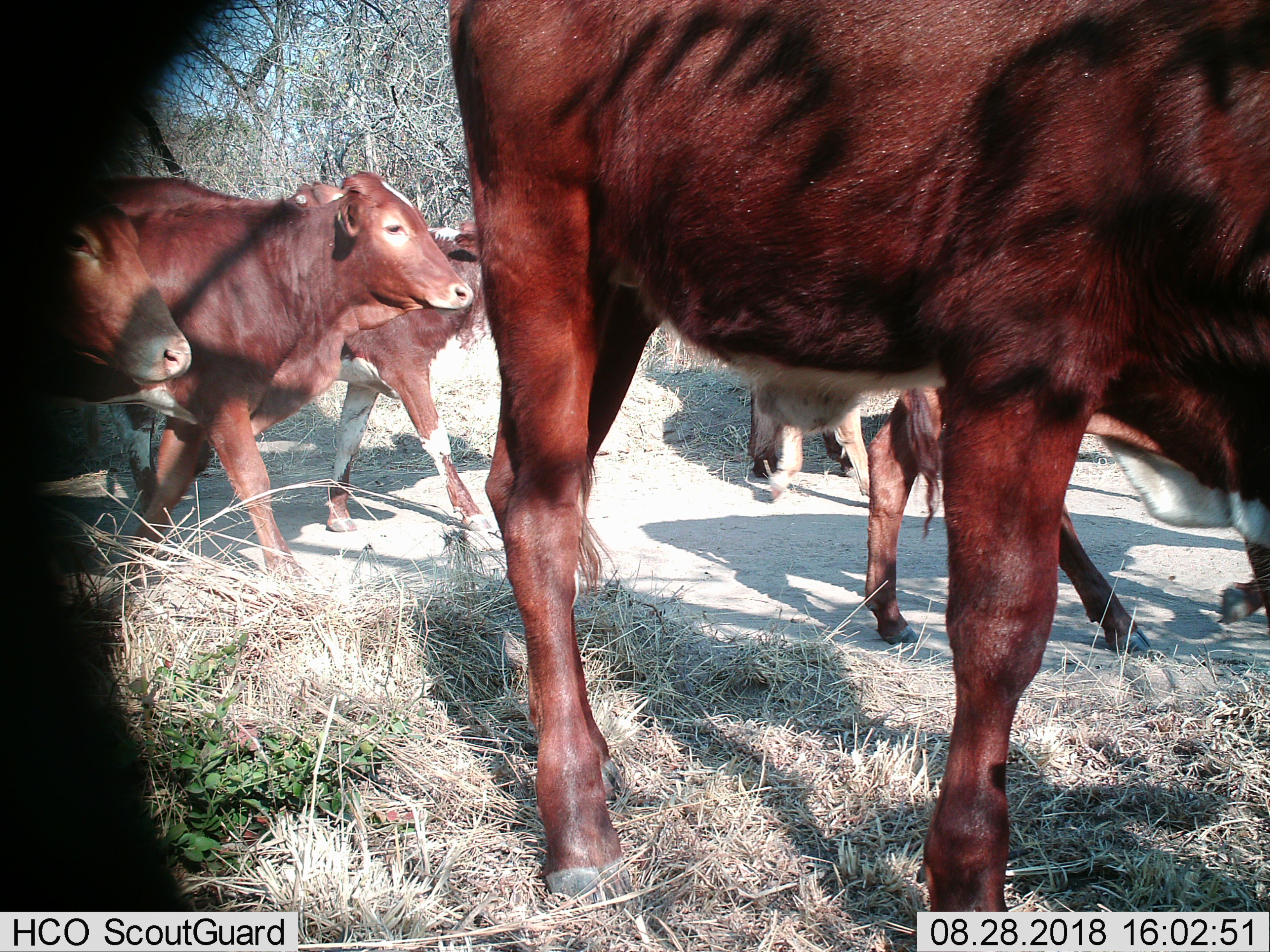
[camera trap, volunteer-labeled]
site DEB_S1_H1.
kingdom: Animalia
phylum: Chordata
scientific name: Vertebrata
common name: domestic animal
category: domesticanimal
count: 6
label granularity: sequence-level